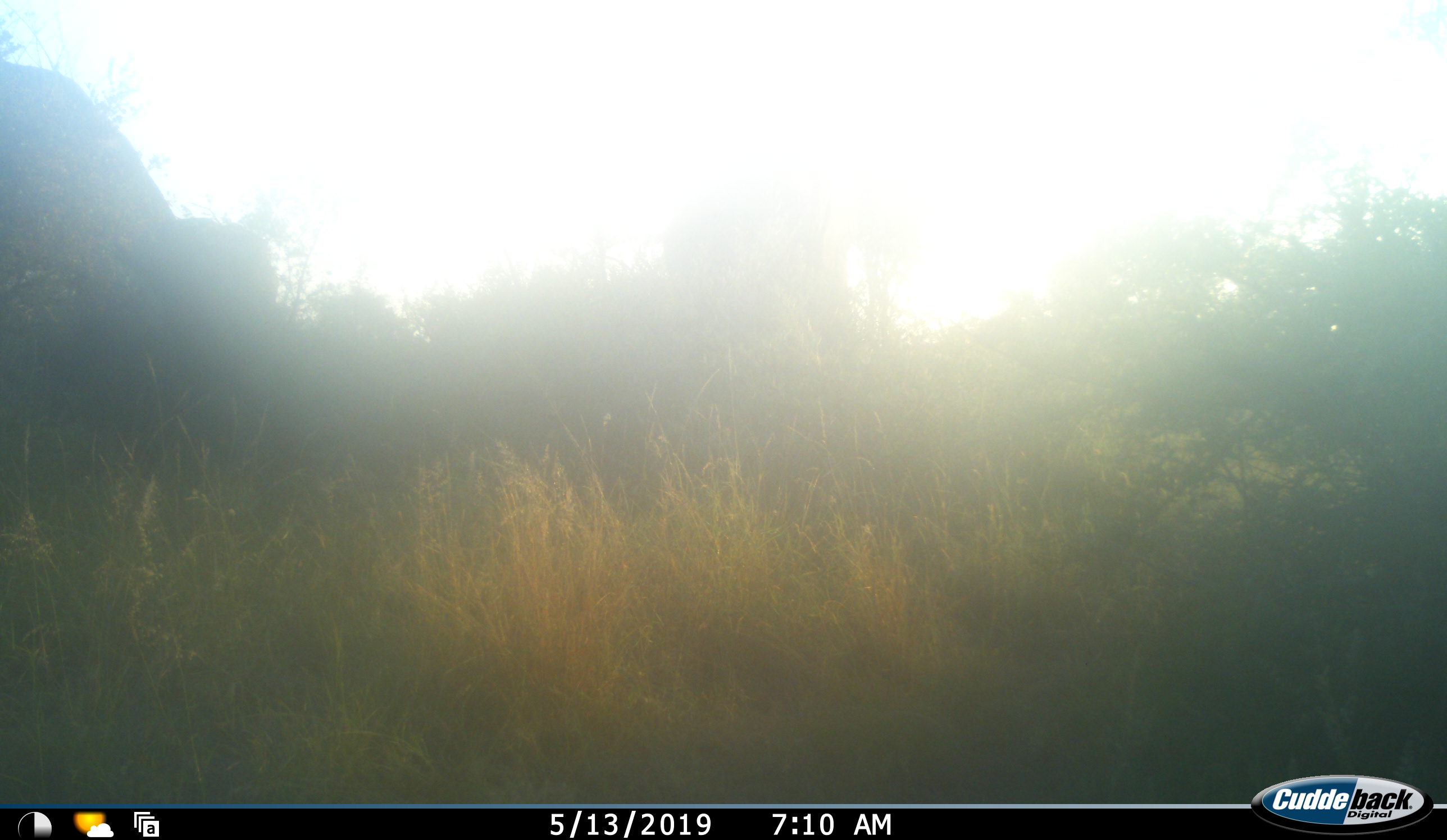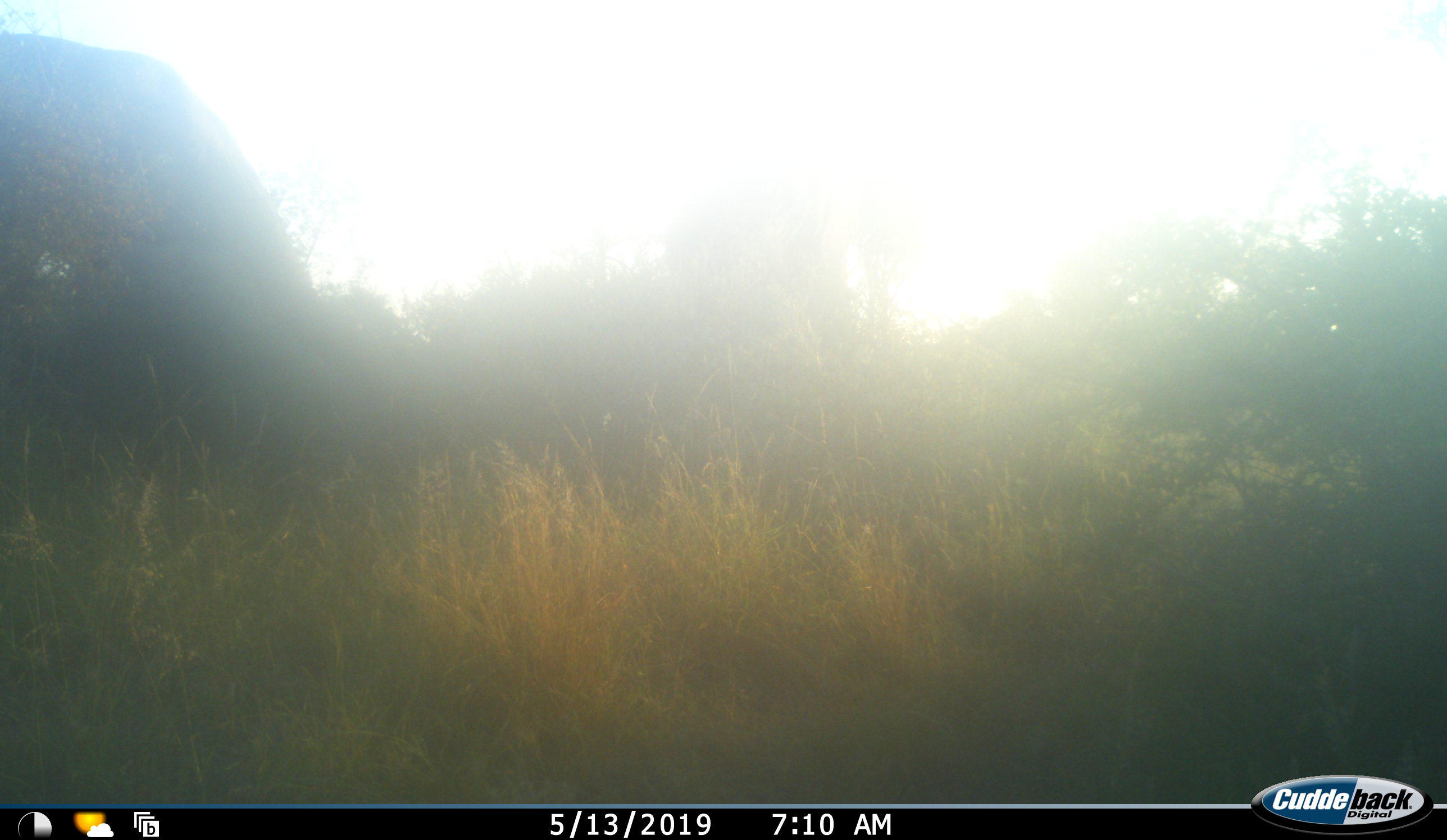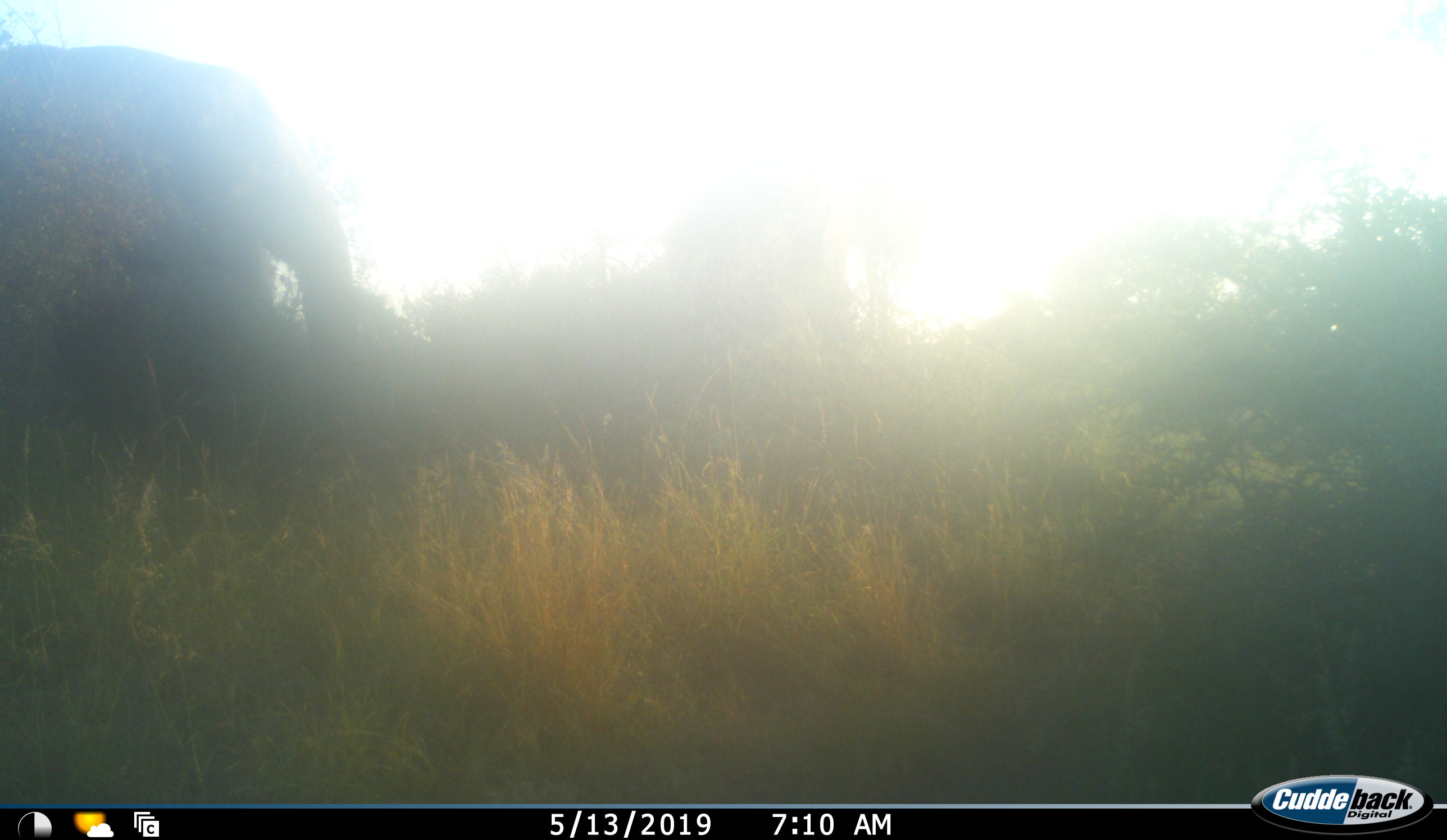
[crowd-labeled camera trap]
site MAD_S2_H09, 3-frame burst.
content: unidentified animal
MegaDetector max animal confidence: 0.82